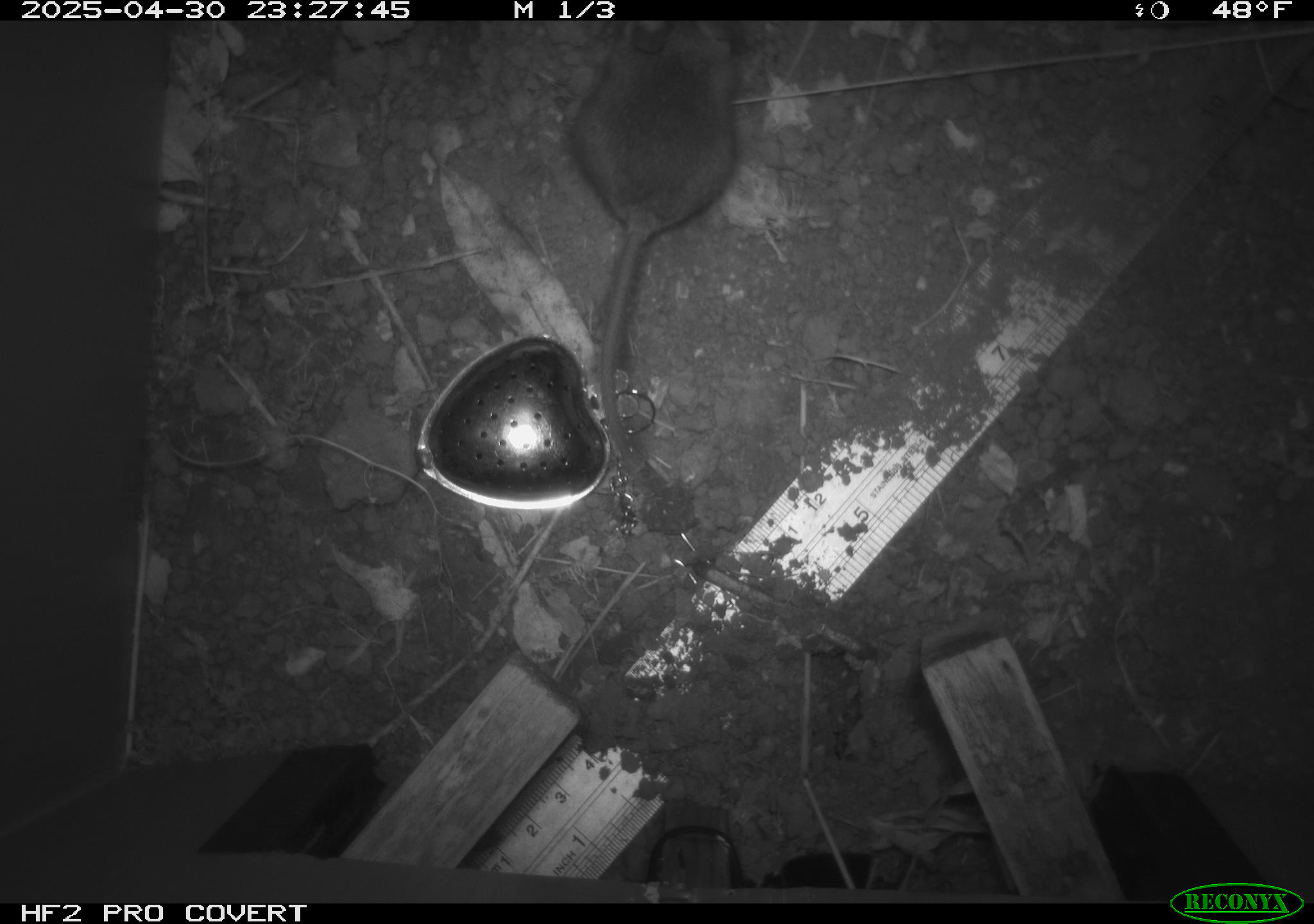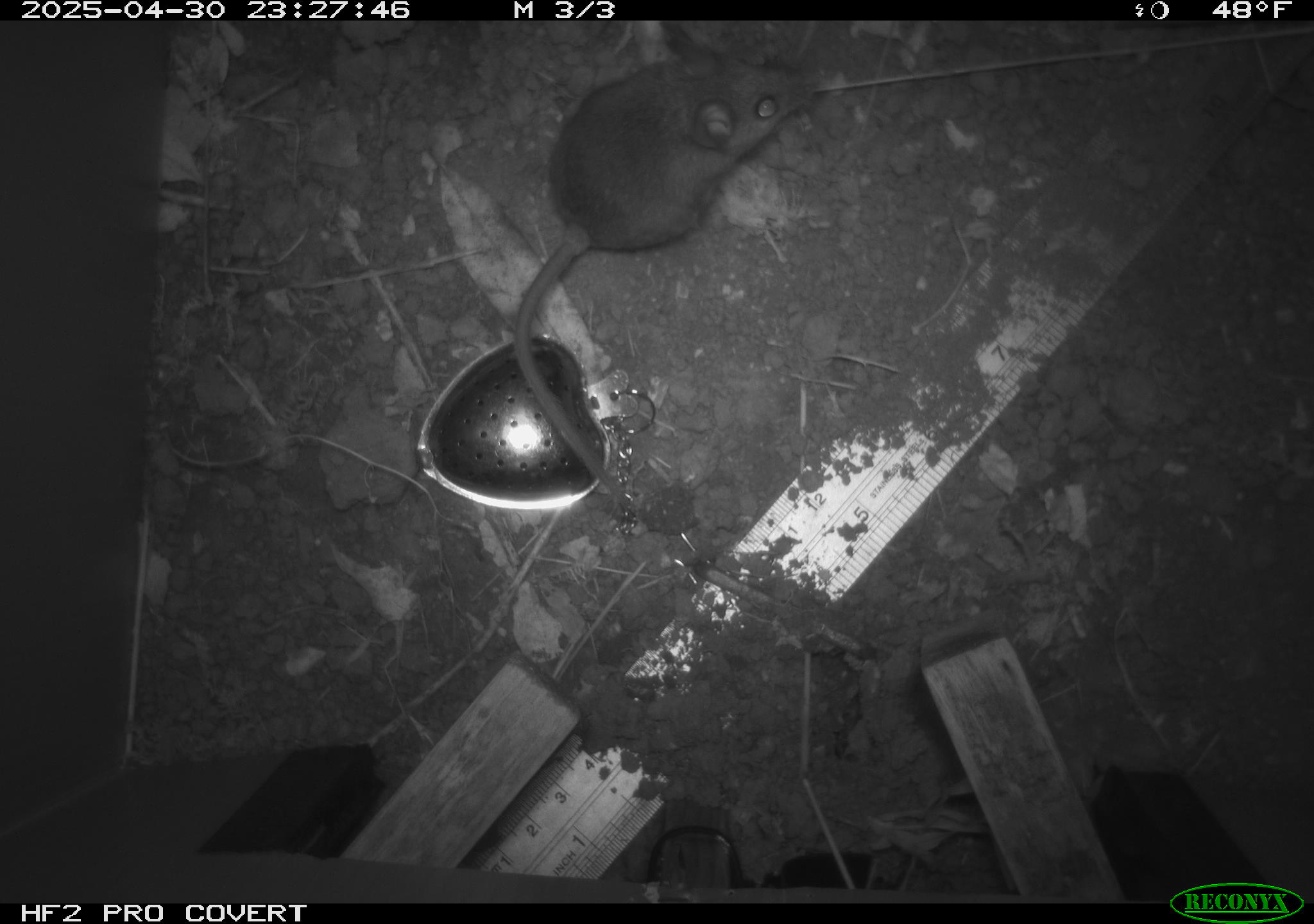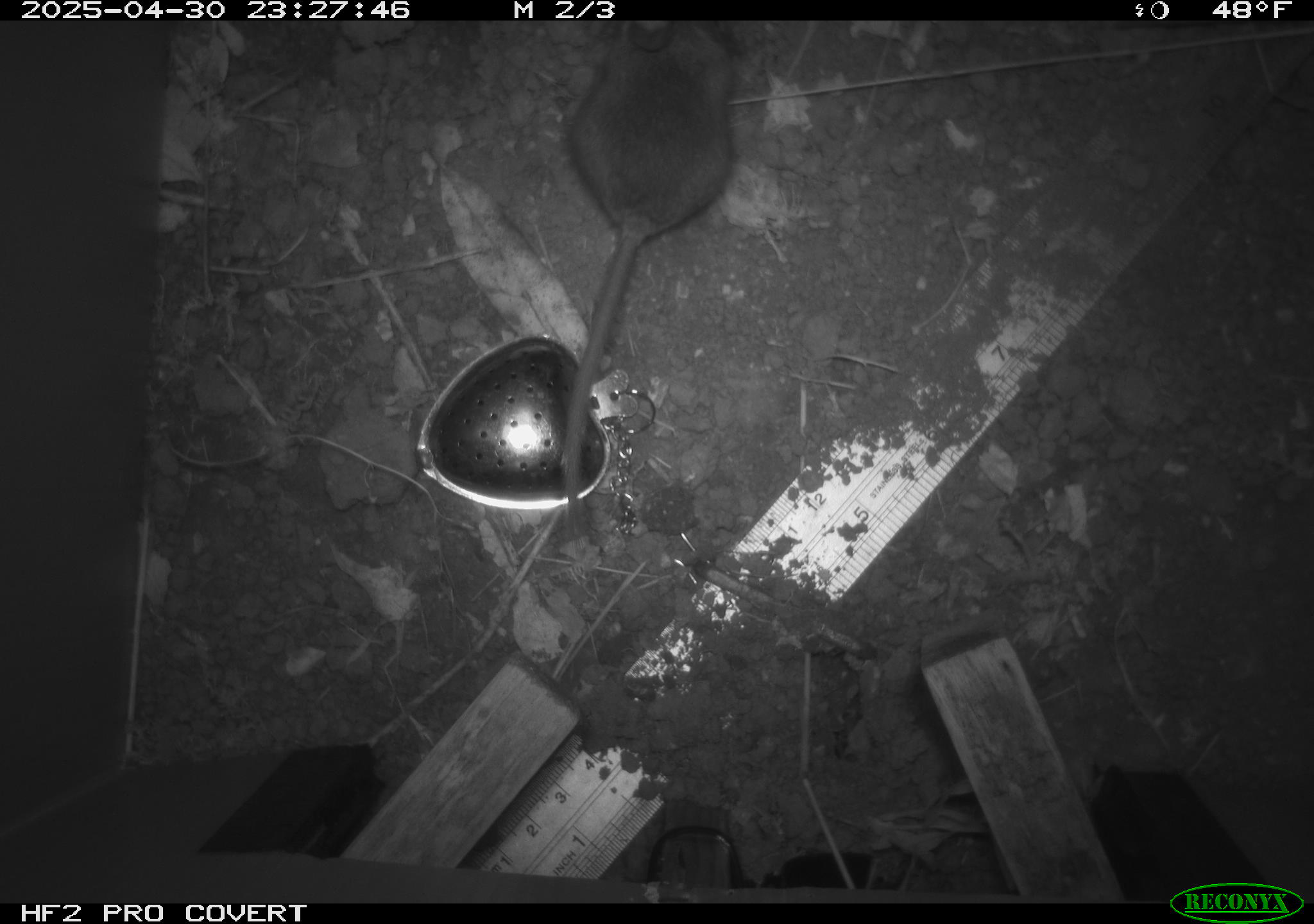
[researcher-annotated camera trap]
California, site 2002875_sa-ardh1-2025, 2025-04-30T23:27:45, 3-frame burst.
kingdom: Animalia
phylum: Chordata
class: Mammalia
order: Rodentia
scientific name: Rodentia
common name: mouse species